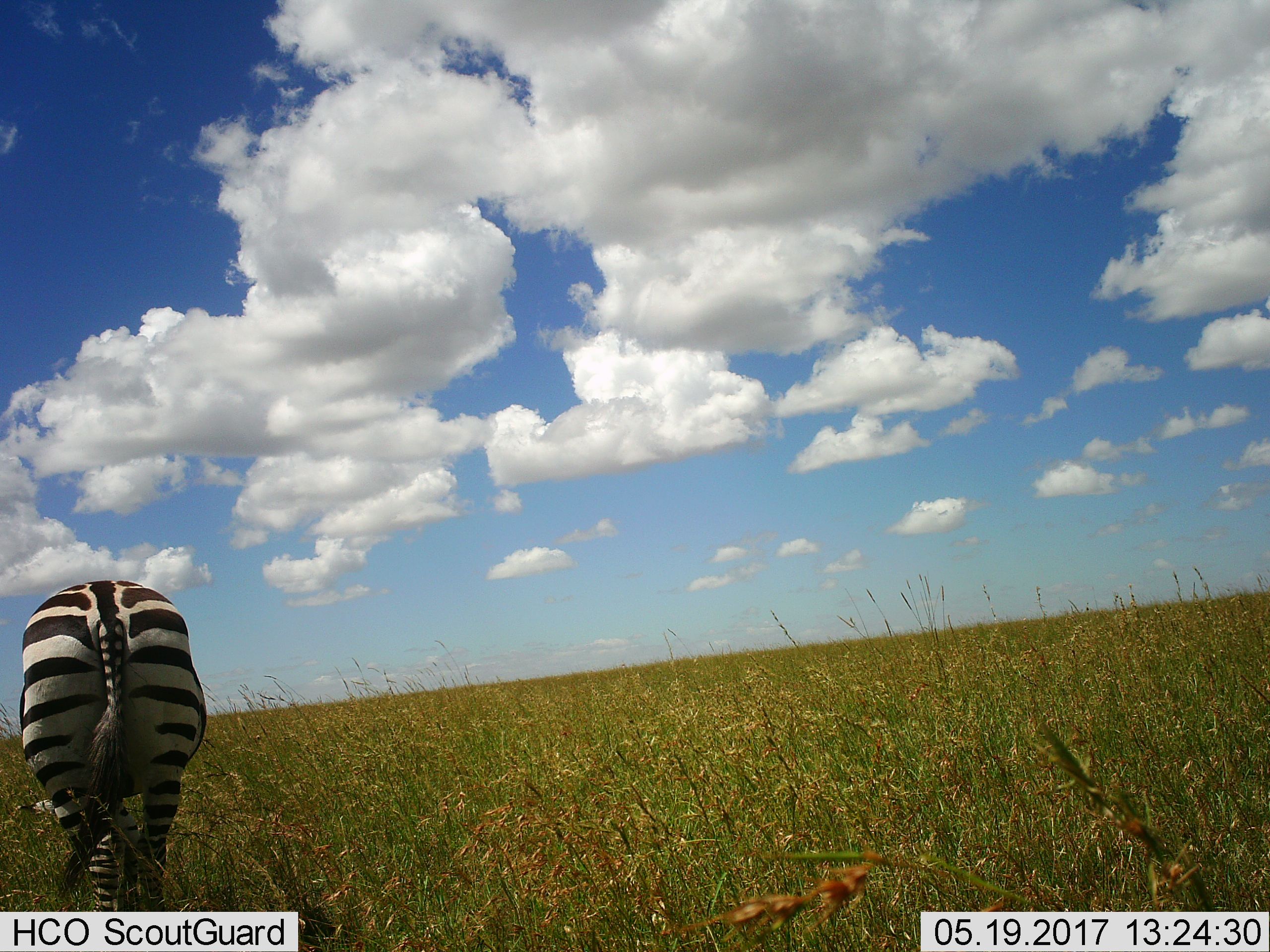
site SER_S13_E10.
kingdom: Animalia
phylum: Chordata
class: Mammalia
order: Perissodactyla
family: Equidae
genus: Equus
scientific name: Equus quagga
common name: plains zebra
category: zebraplains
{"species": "zebraplains (plains zebra) (Equus quagga)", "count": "1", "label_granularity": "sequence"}